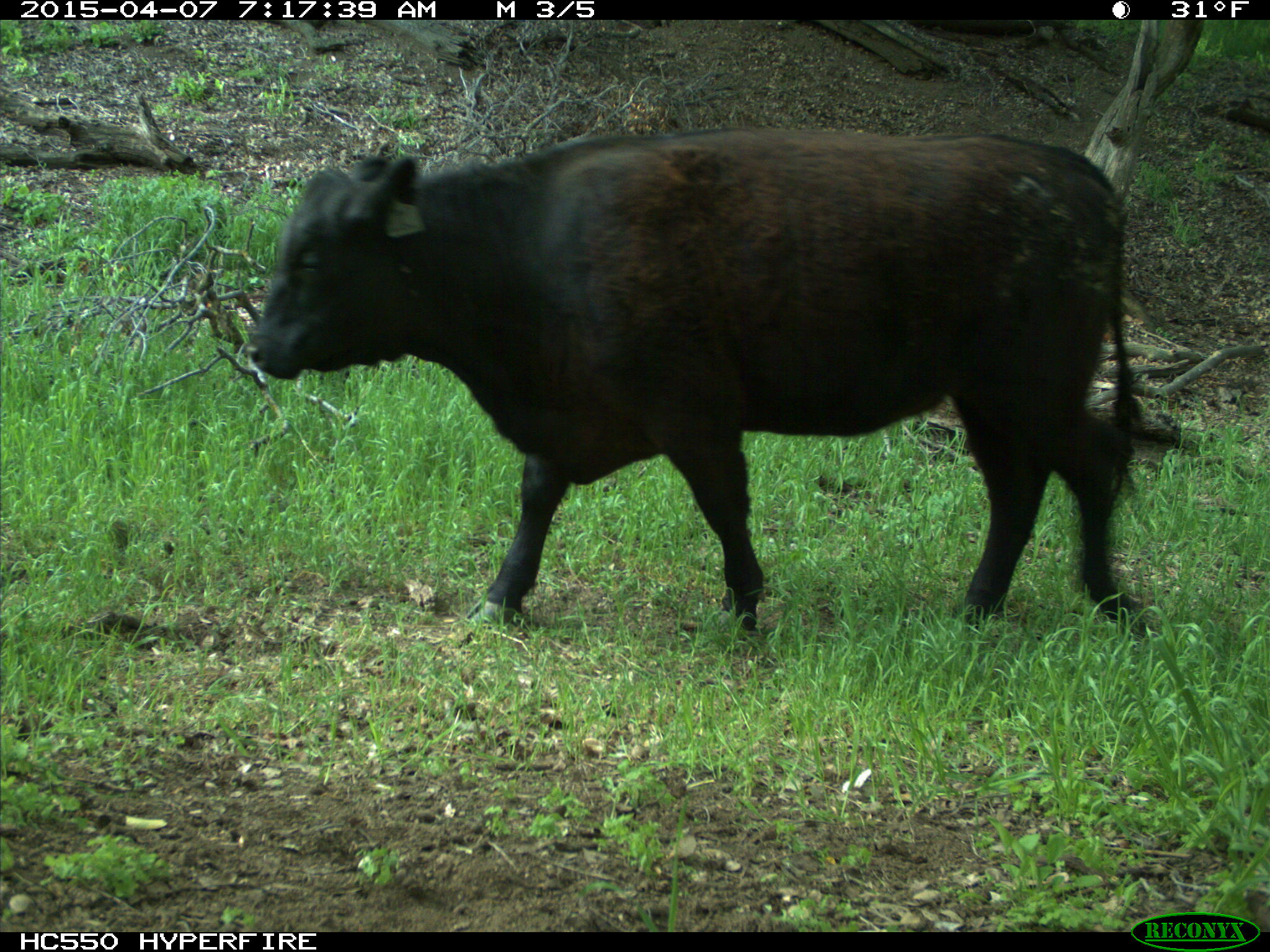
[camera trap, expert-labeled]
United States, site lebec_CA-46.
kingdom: Animalia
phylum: Chordata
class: Mammalia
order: Artiodactyla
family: Bovidae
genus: Bos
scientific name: Bos taurus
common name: domestic cow